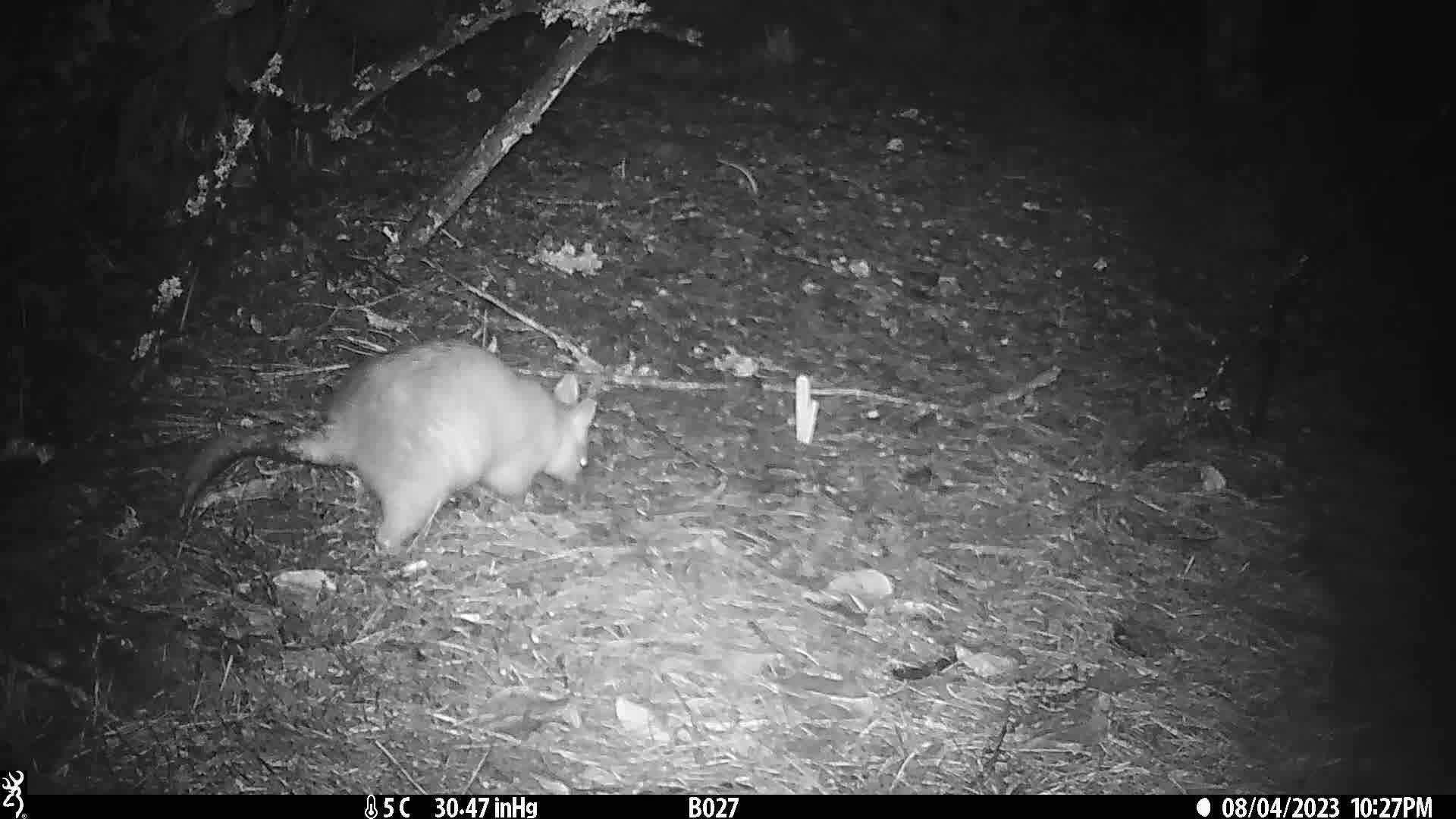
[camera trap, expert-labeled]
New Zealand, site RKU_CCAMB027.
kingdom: Animalia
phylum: Chordata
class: Mammalia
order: Diprotodontia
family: Phalangeridae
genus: Trichosurus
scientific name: Trichosurus vulpecula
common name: common brushtail possum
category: possum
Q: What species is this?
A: Possum (common brushtail possum) (Trichosurus vulpecula).